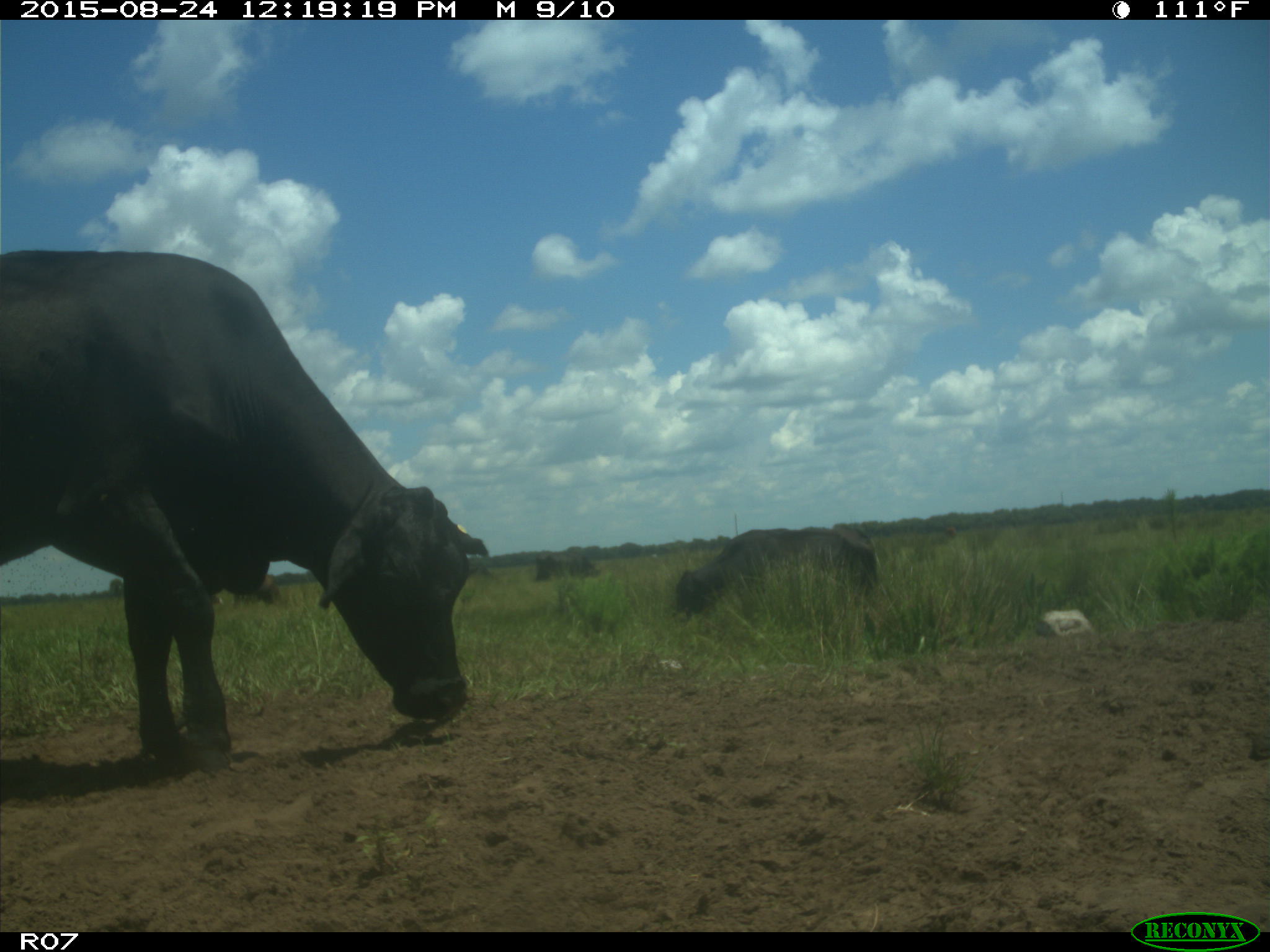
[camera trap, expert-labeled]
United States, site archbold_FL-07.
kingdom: Animalia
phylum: Chordata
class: Mammalia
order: Artiodactyla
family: Bovidae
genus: Bos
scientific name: Bos taurus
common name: domestic cow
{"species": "Bos taurus (domestic cow)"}